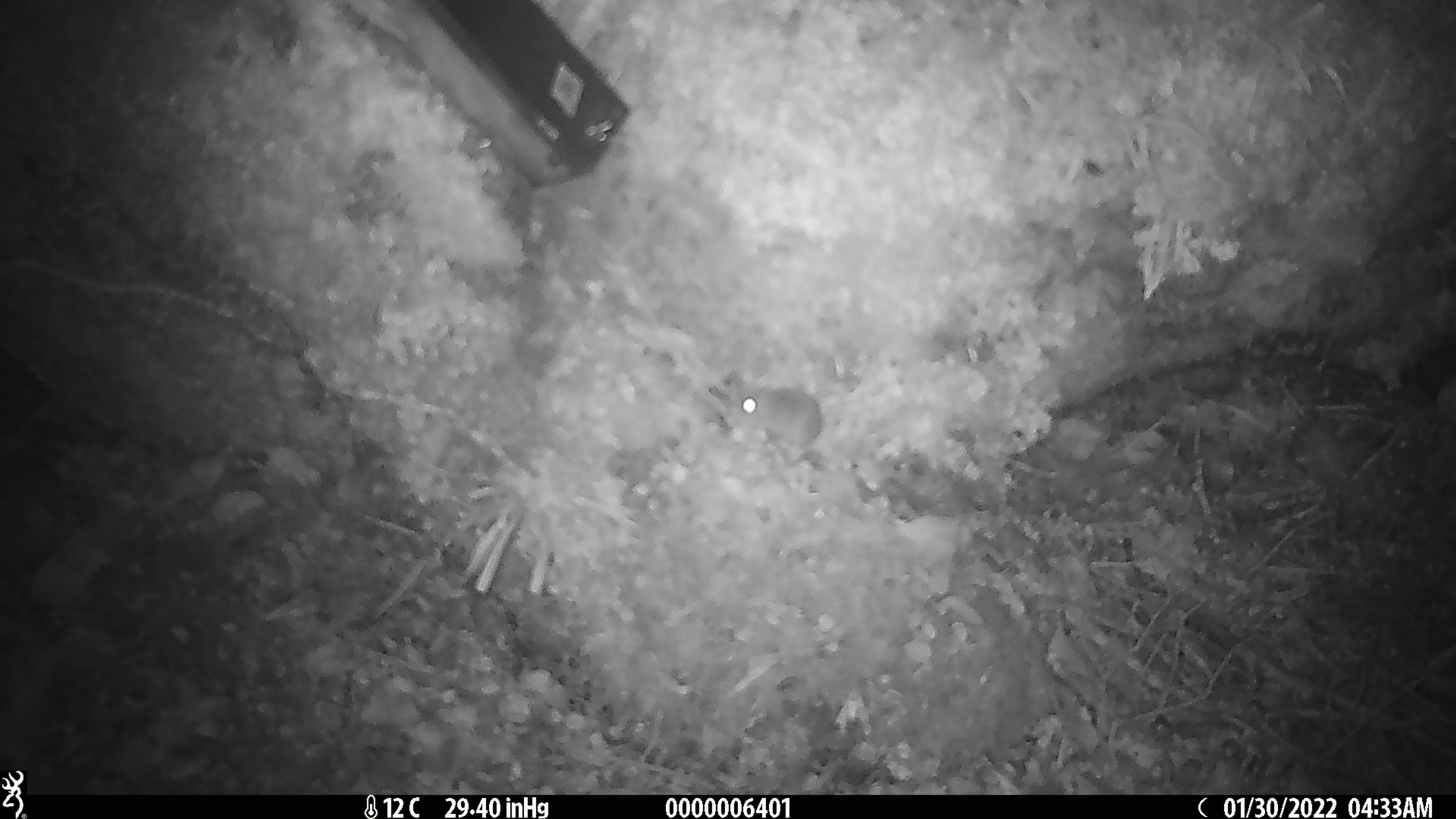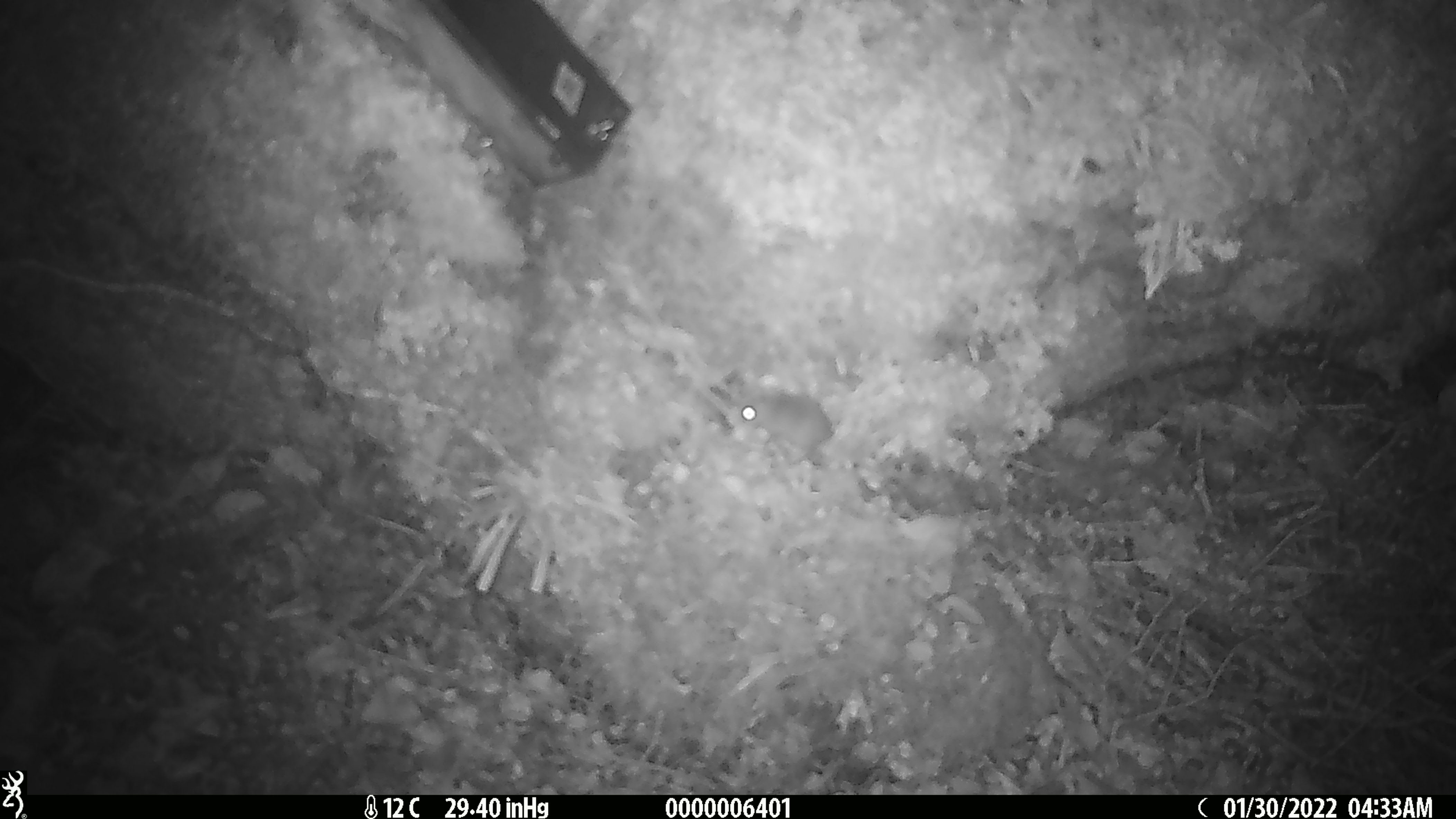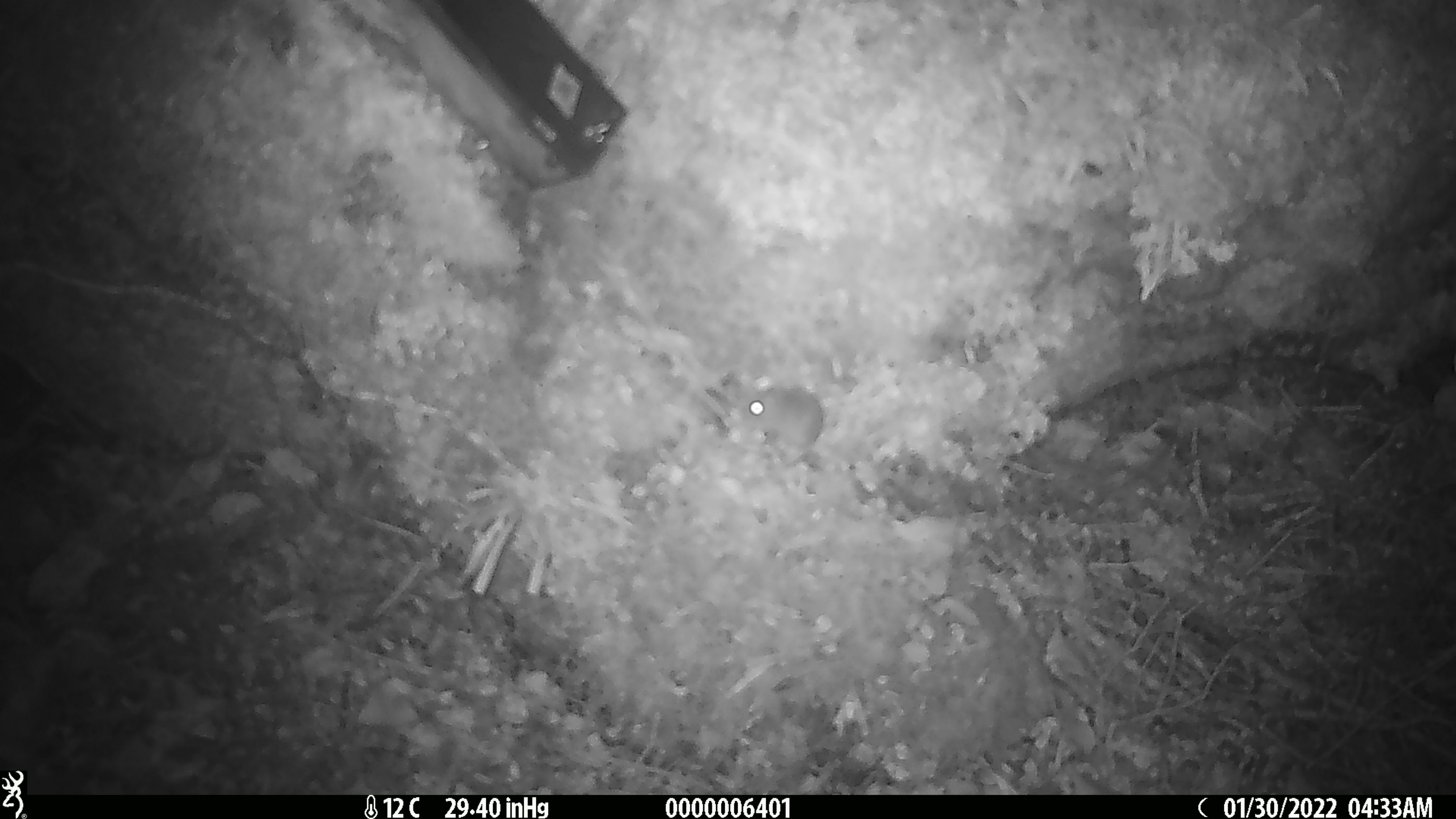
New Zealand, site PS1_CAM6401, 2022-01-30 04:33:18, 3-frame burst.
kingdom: Animalia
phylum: Chordata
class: Mammalia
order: Rodentia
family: Muridae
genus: Mus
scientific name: Mus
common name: mouse